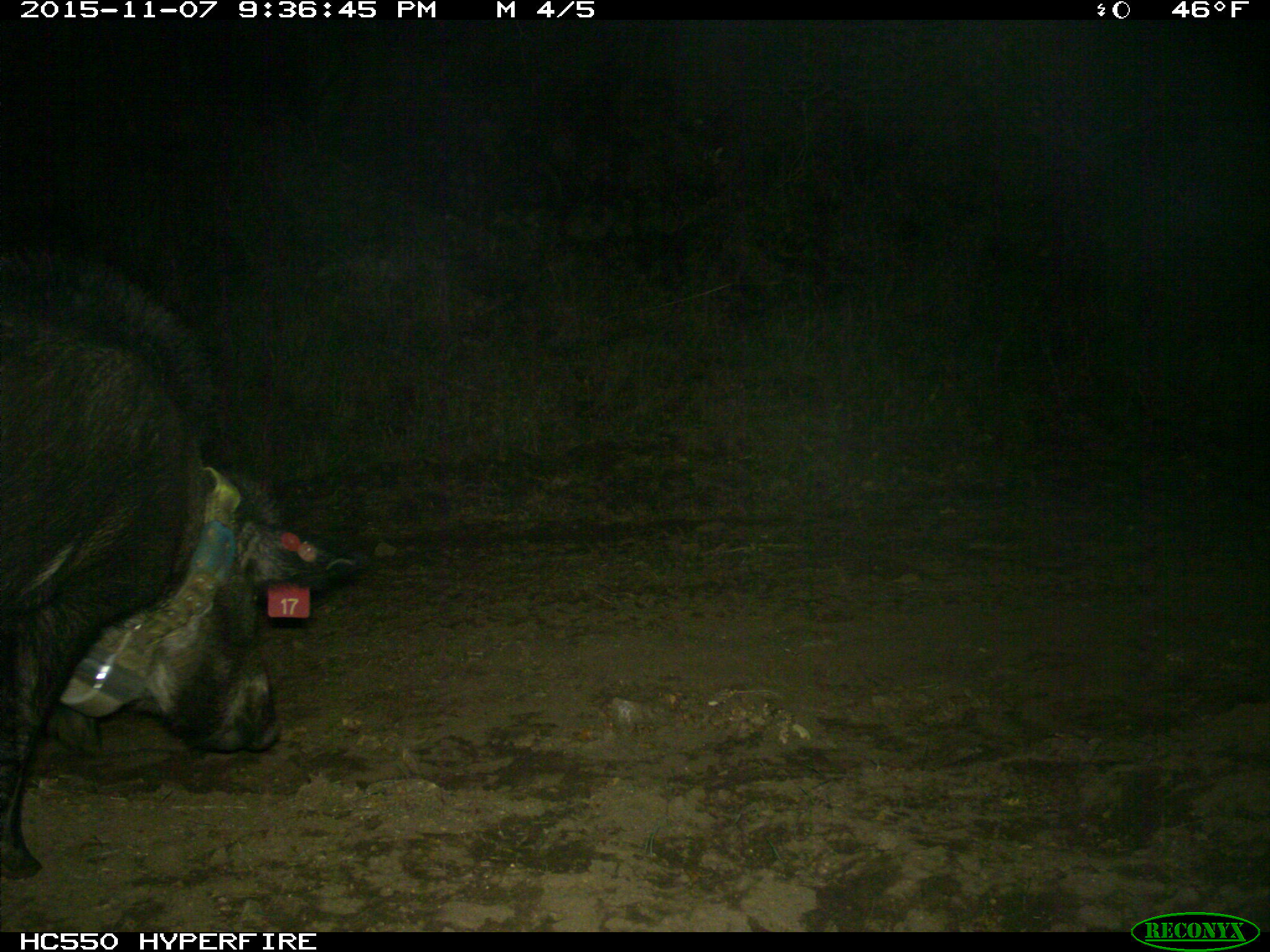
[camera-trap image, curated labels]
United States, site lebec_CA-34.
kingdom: Animalia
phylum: Chordata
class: Mammalia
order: Artiodactyla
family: Suidae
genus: Sus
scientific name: Sus scrofa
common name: wild boar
Sus scrofa (wild boar).